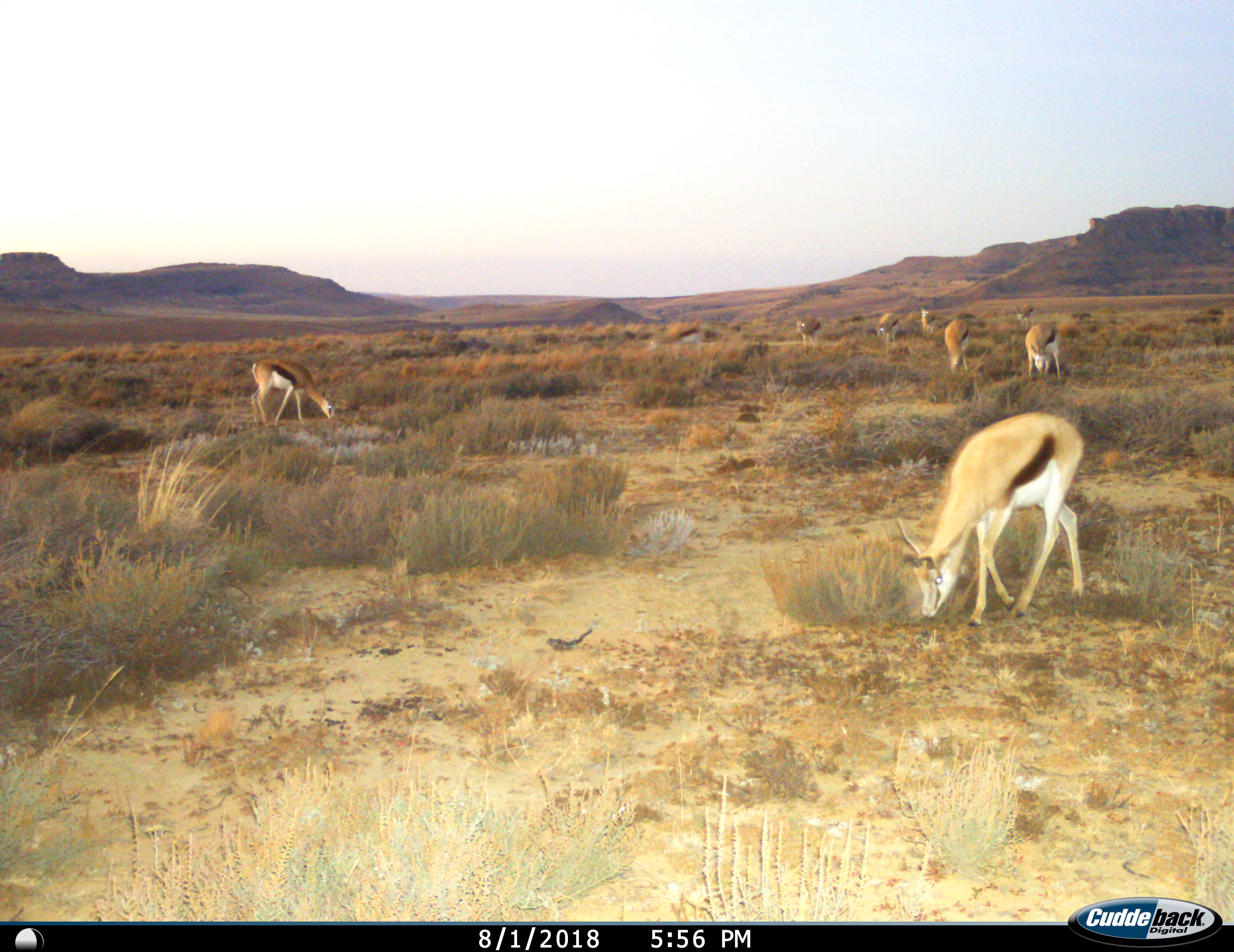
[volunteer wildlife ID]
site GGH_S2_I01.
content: unidentified animal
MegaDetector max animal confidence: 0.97